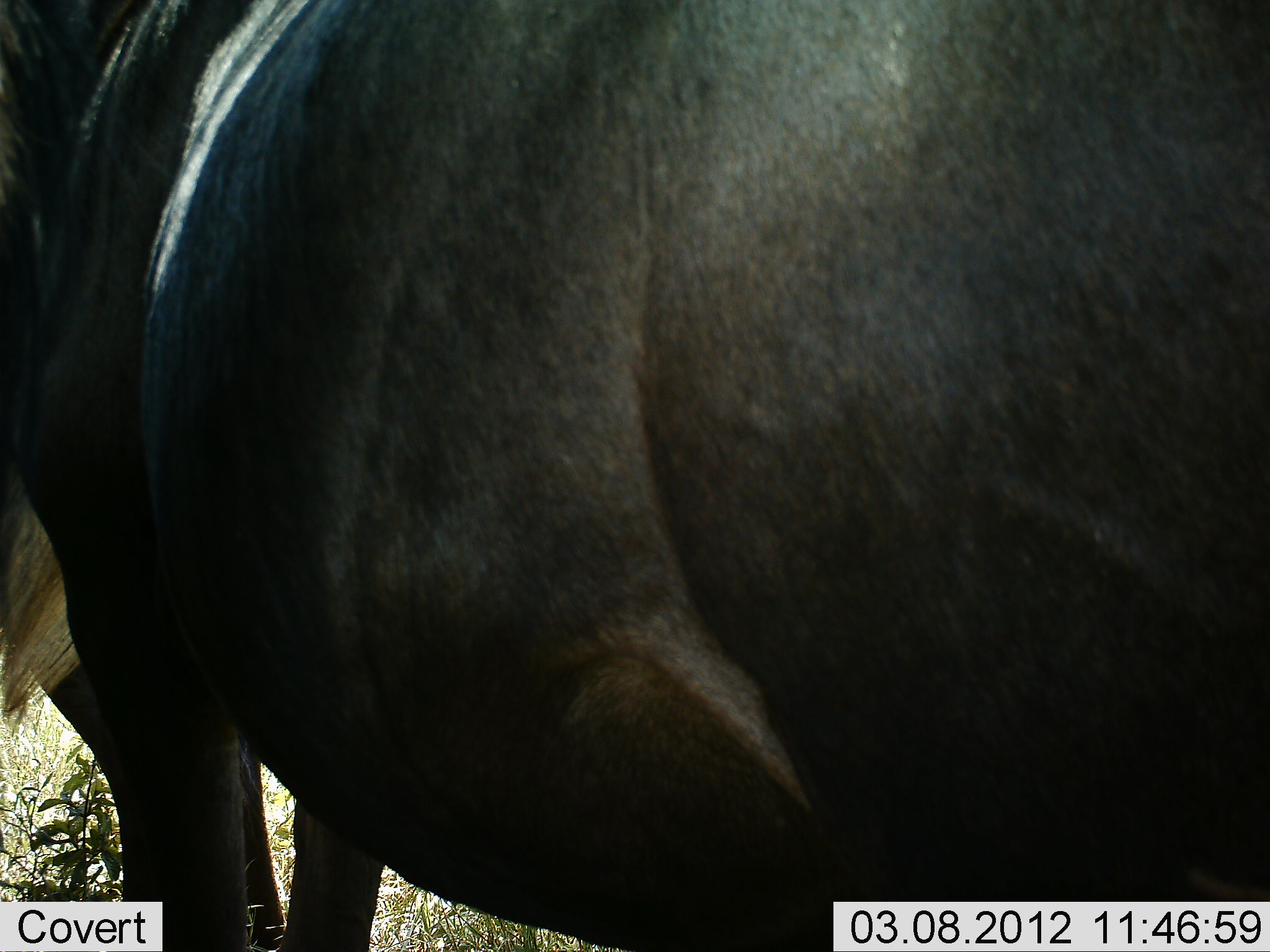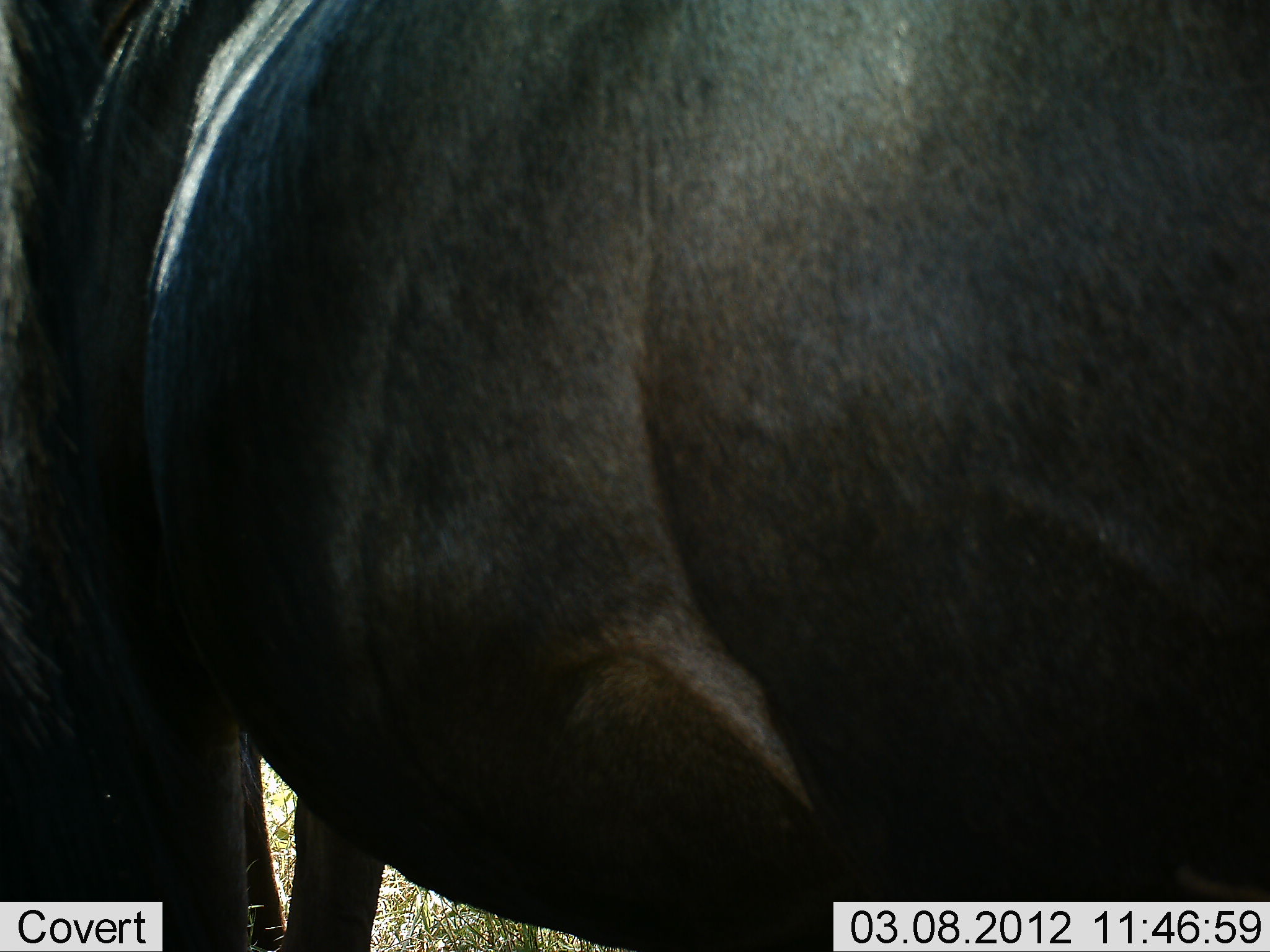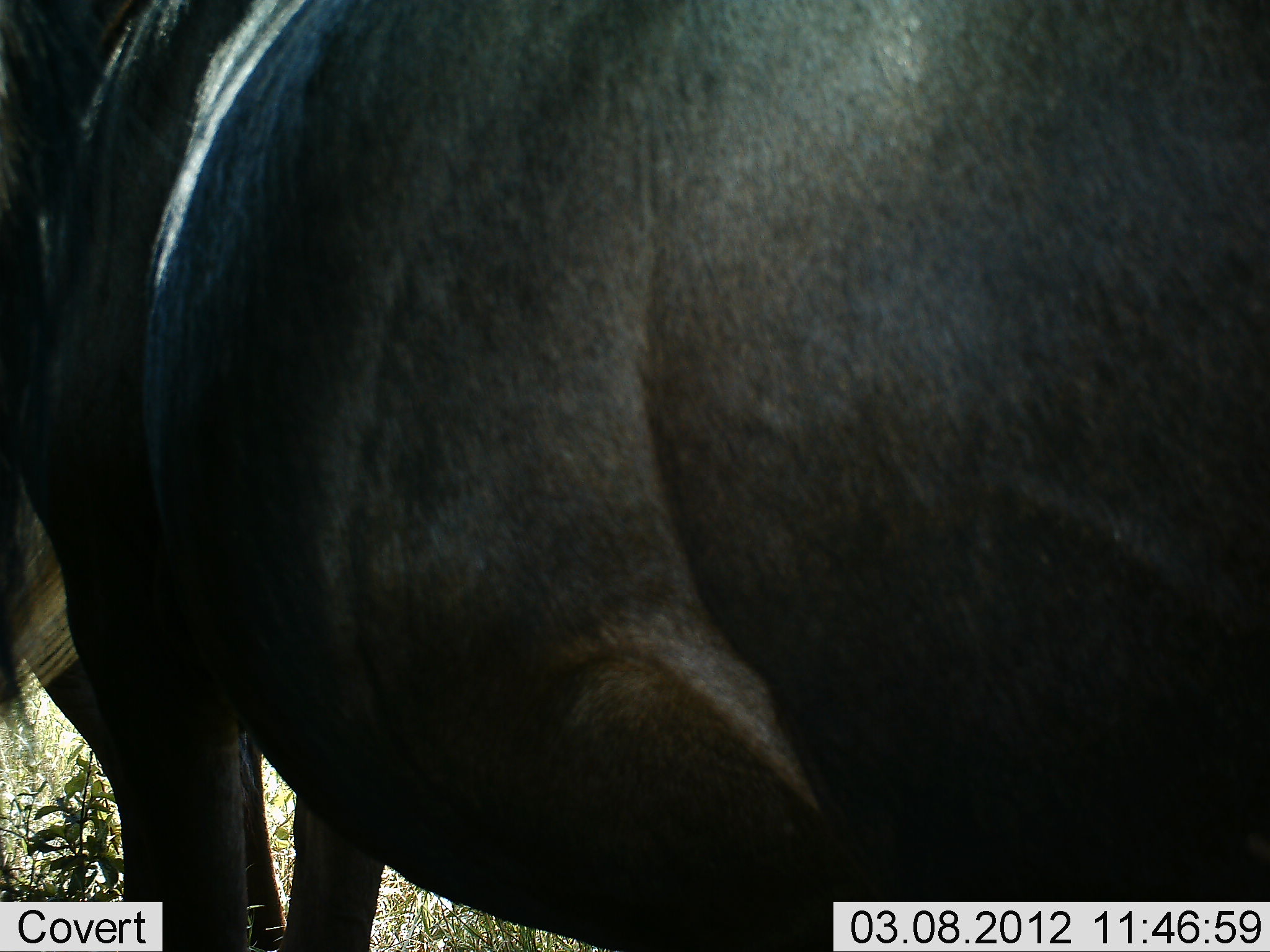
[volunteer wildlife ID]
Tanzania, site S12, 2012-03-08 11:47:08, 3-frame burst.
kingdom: Animalia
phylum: Chordata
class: Mammalia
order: Artiodactyla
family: Bovidae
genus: Connochaetes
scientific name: Connochaetes taurinus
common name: blue wildebeest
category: wildebeest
Wildebeest (blue wildebeest) (Connochaetes taurinus), count 1. Behavior (volunteer vote fractions): standing 100%, resting 0%, moving 0%, interacting 8%. Young present (vote fraction): 0%. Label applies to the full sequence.